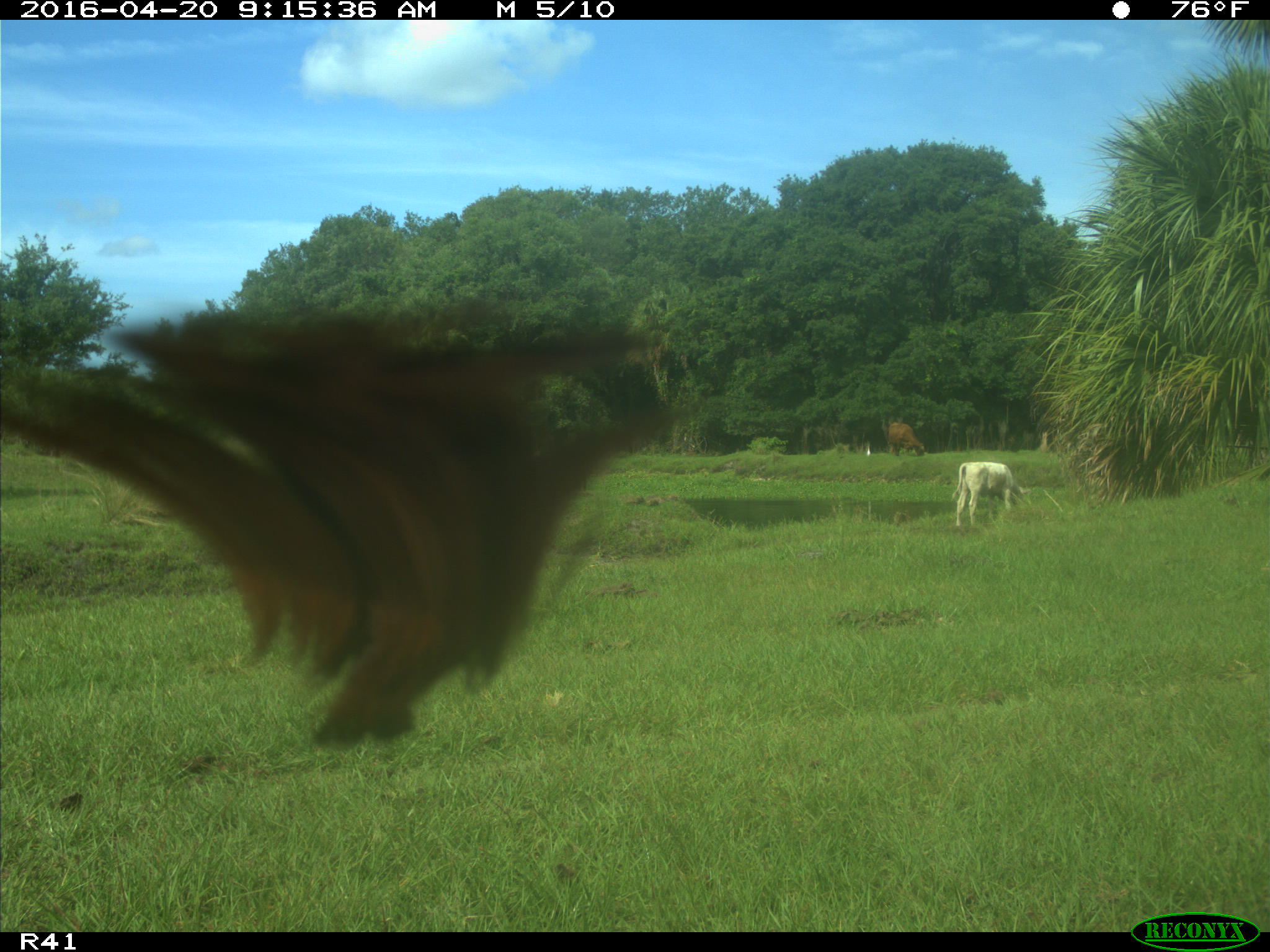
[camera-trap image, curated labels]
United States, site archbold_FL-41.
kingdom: Animalia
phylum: Chordata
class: Mammalia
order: Artiodactyla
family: Bovidae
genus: Bos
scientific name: Bos taurus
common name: domestic cow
Bos taurus (domestic cow).